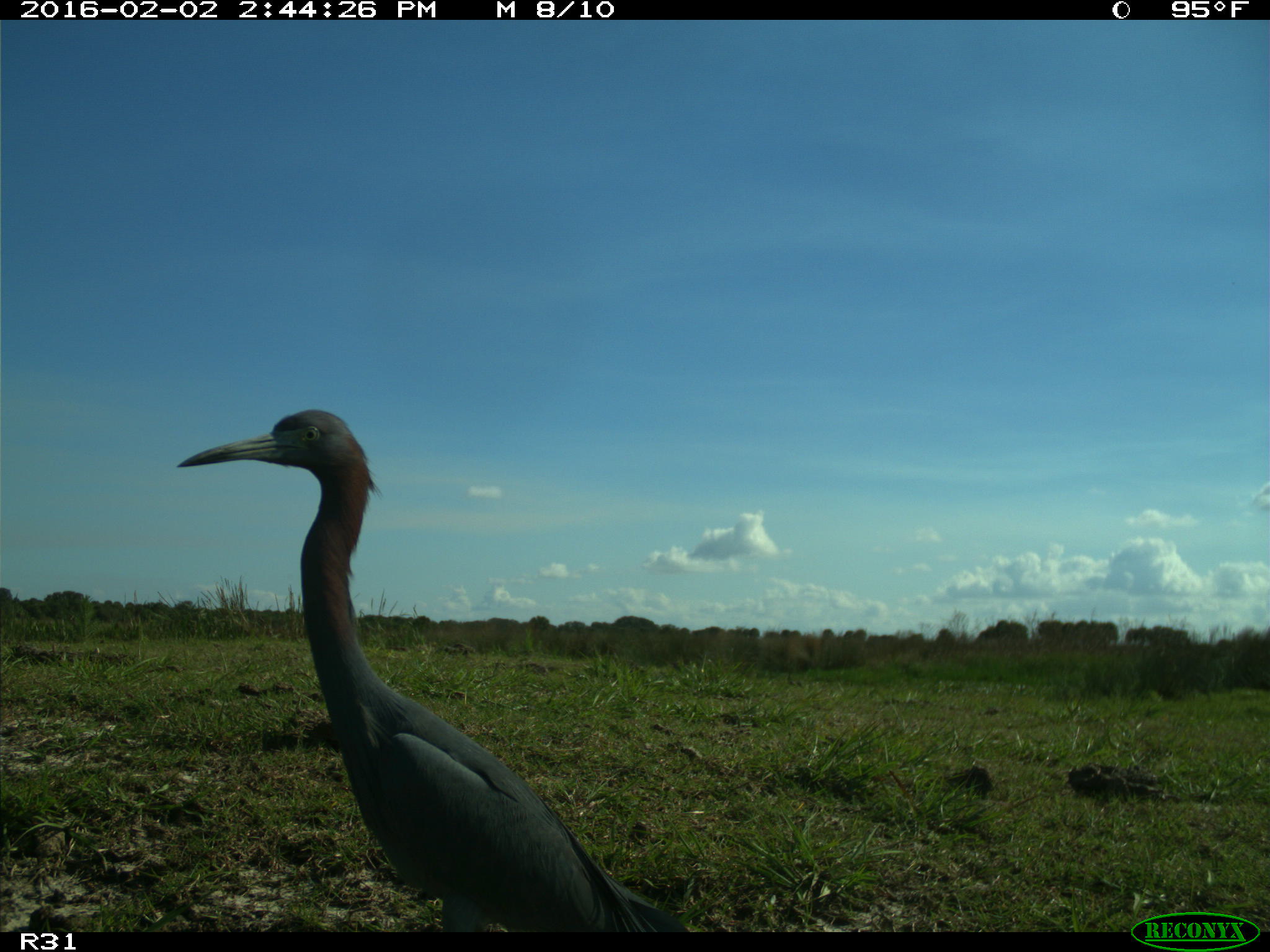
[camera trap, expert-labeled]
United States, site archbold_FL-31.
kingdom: Animalia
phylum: Chordata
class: Aves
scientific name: Aves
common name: birds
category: unidentified bird